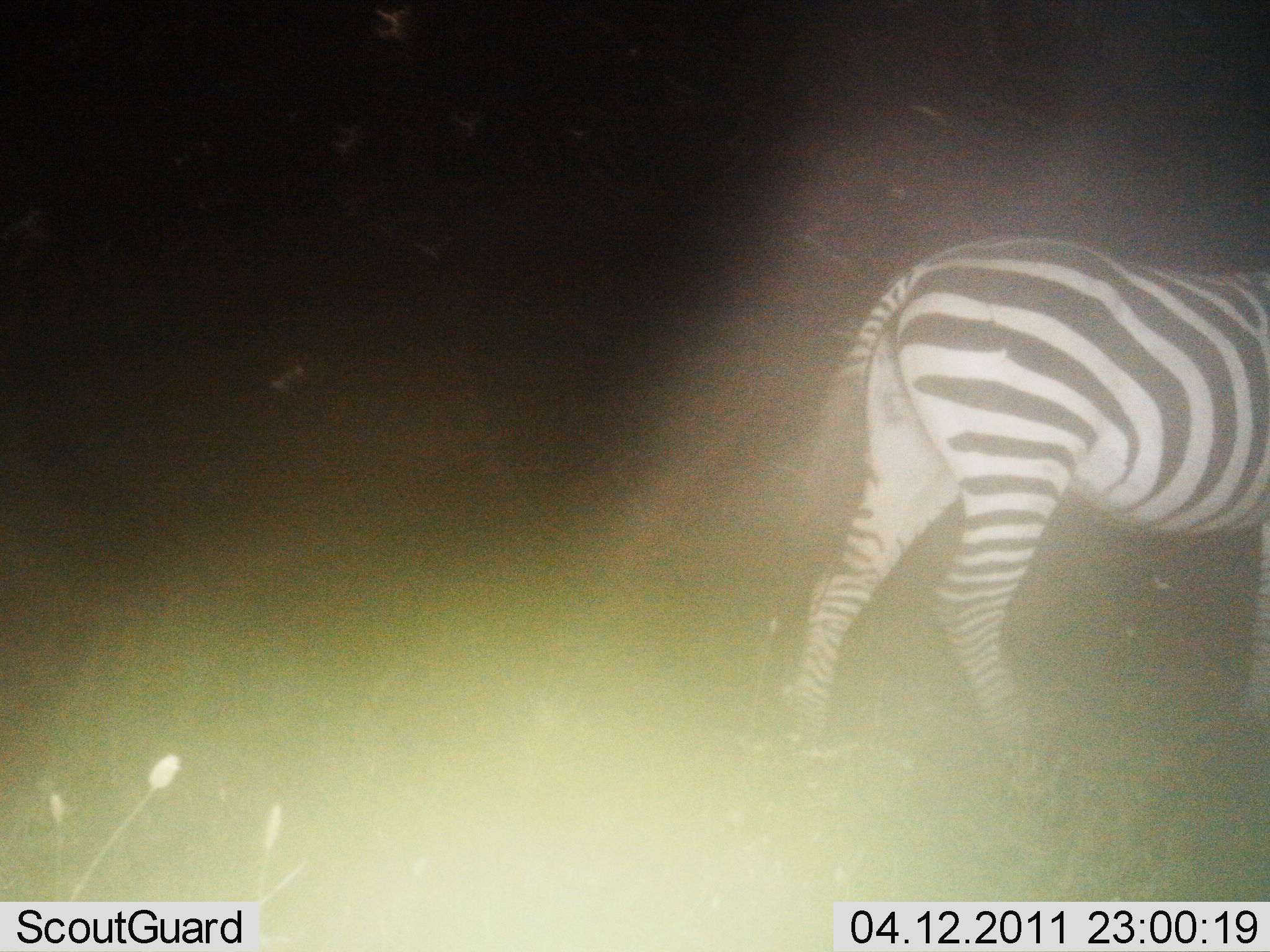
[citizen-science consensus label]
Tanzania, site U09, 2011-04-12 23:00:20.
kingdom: Animalia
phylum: Chordata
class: Mammalia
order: Perissodactyla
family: Equidae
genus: Equus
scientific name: Equus quagga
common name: plains zebra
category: zebra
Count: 1.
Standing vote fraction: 33%.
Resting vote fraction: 0%.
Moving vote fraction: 67%.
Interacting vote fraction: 0%.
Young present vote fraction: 0%.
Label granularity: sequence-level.